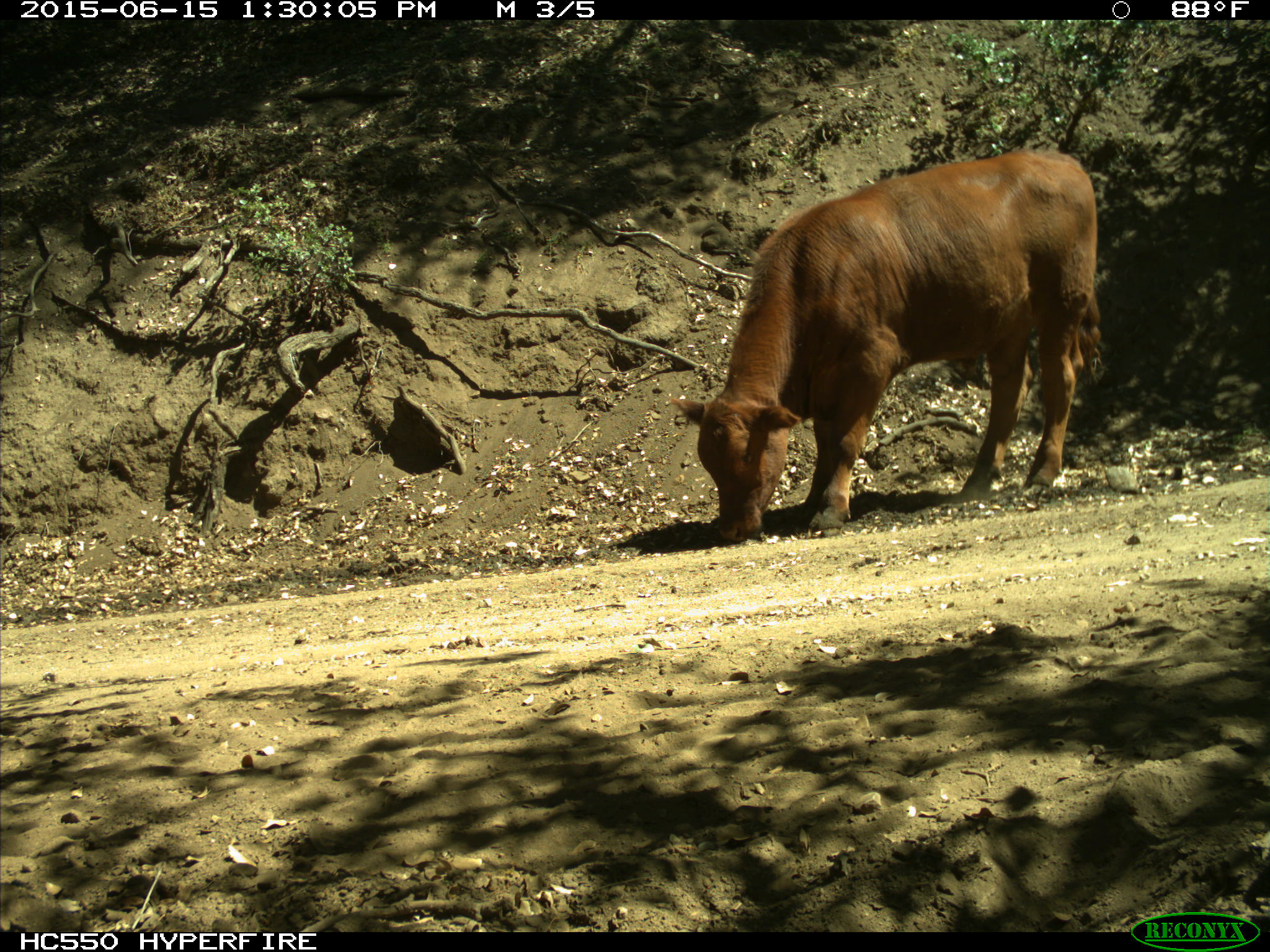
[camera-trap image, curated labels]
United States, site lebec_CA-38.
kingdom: Animalia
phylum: Chordata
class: Mammalia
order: Artiodactyla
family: Bovidae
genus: Bos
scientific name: Bos taurus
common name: domestic cow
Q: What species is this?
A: Bos taurus (domestic cow).